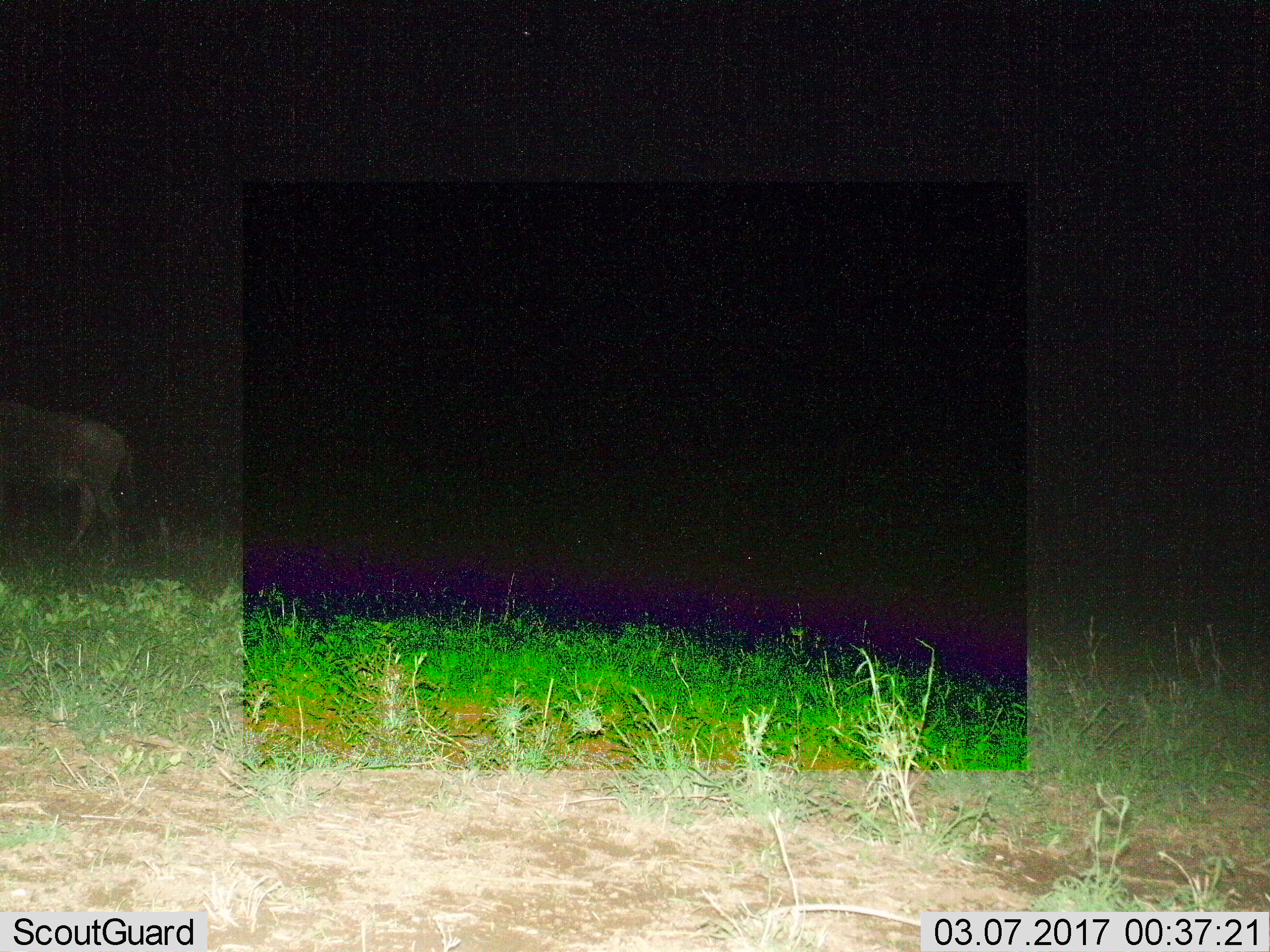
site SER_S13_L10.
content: unidentified animal